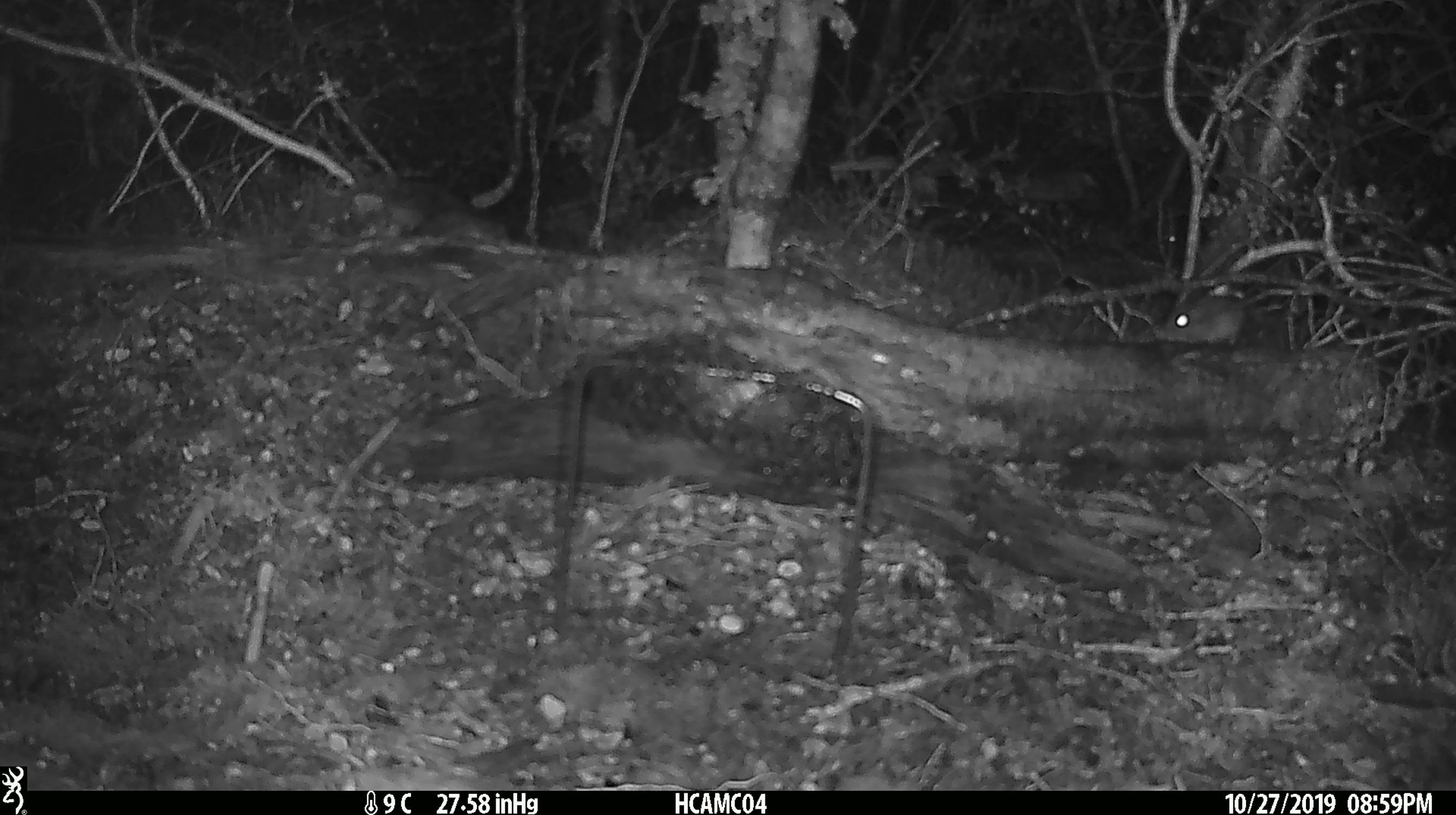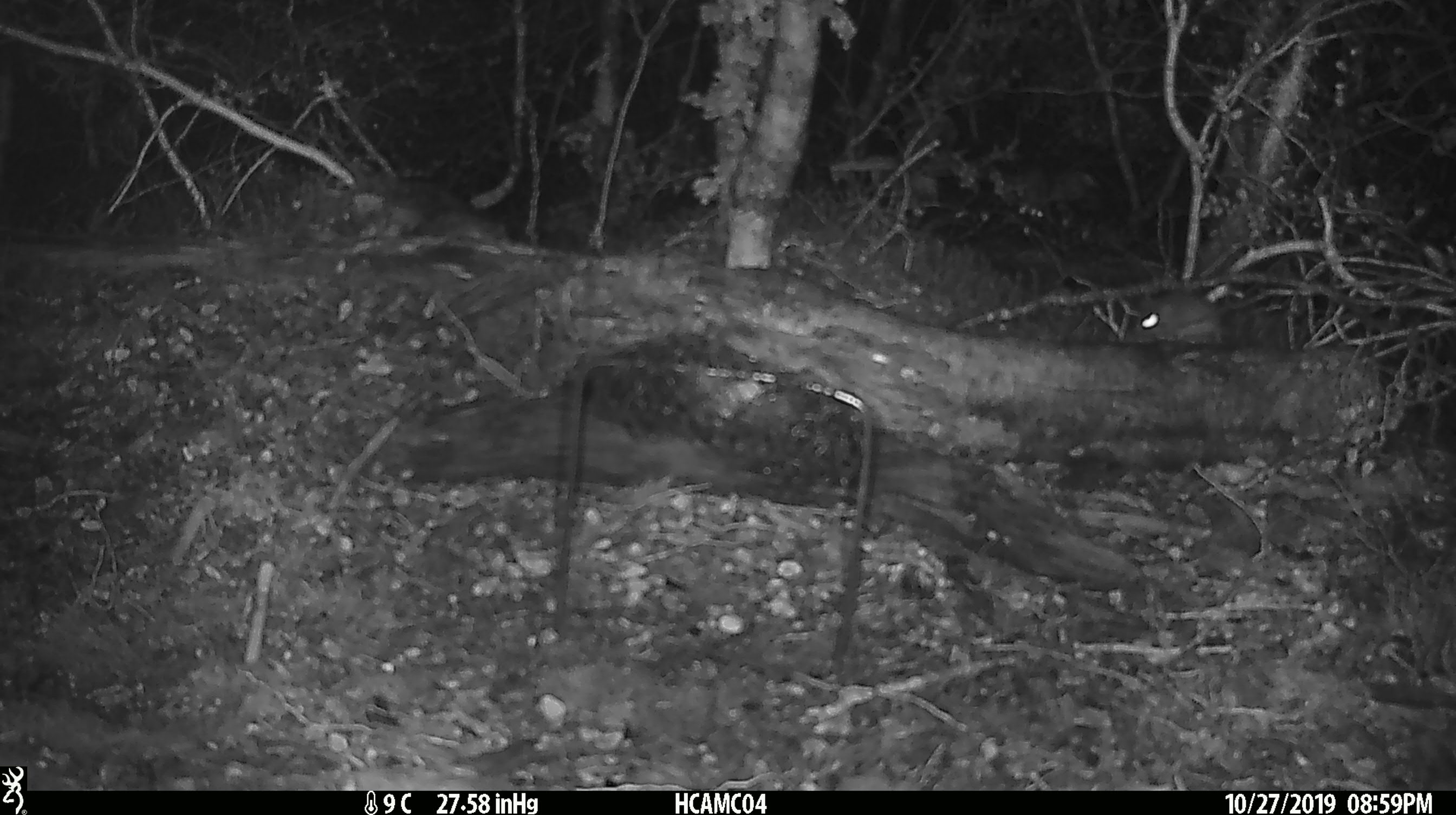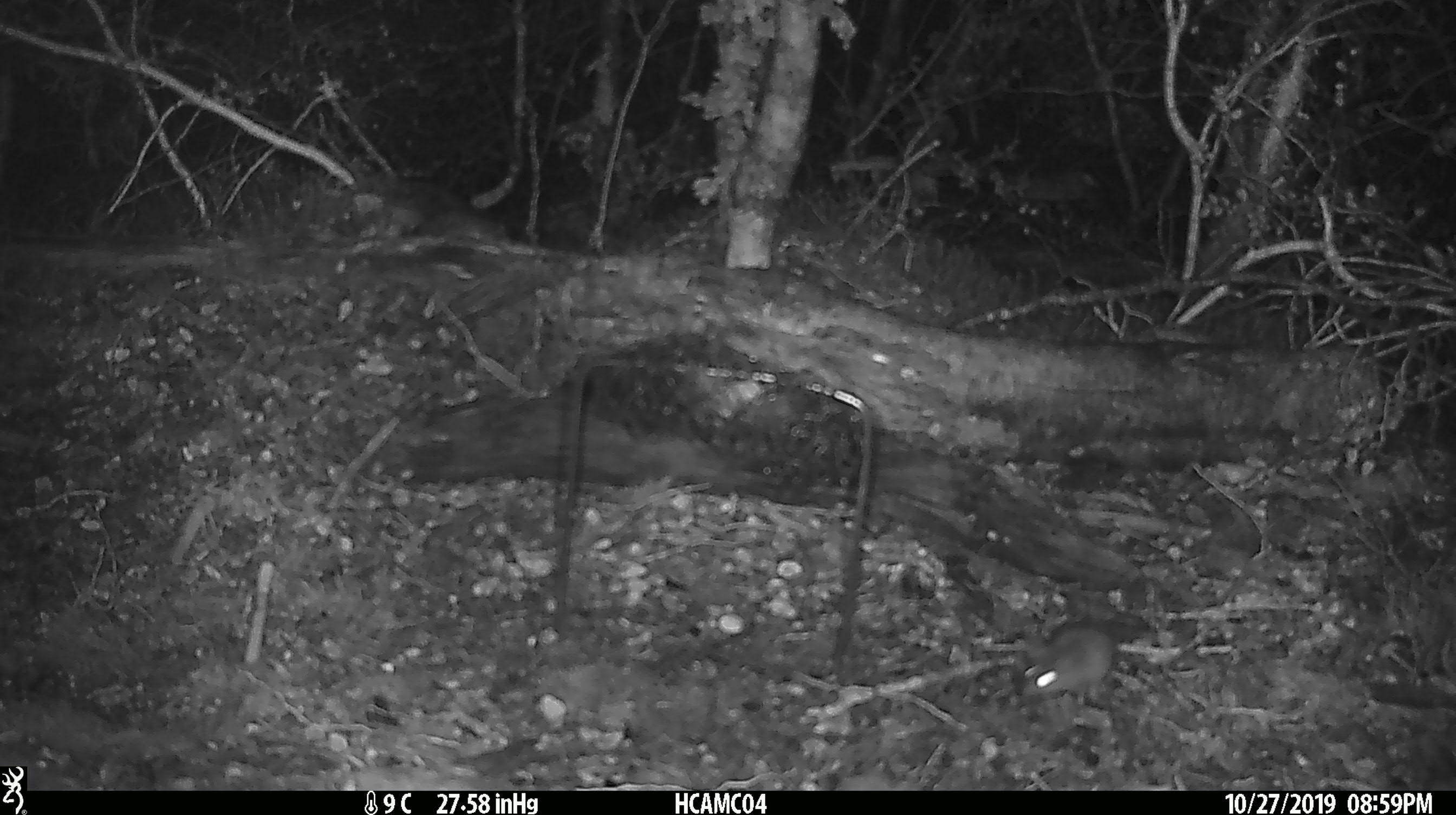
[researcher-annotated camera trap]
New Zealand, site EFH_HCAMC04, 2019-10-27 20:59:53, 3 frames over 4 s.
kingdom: Animalia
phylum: Chordata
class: Mammalia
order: Rodentia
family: Muridae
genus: Mus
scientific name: Mus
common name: mouse